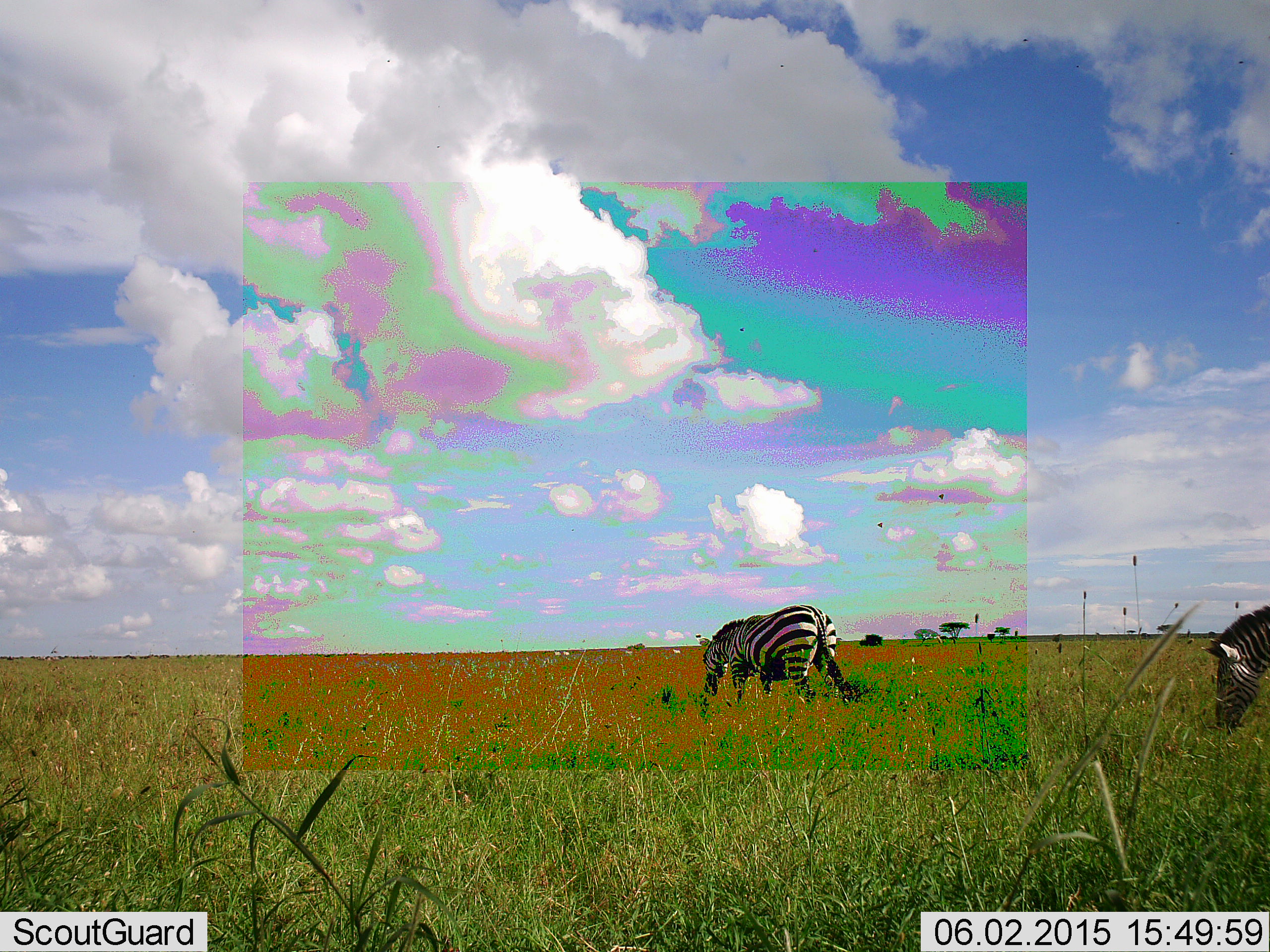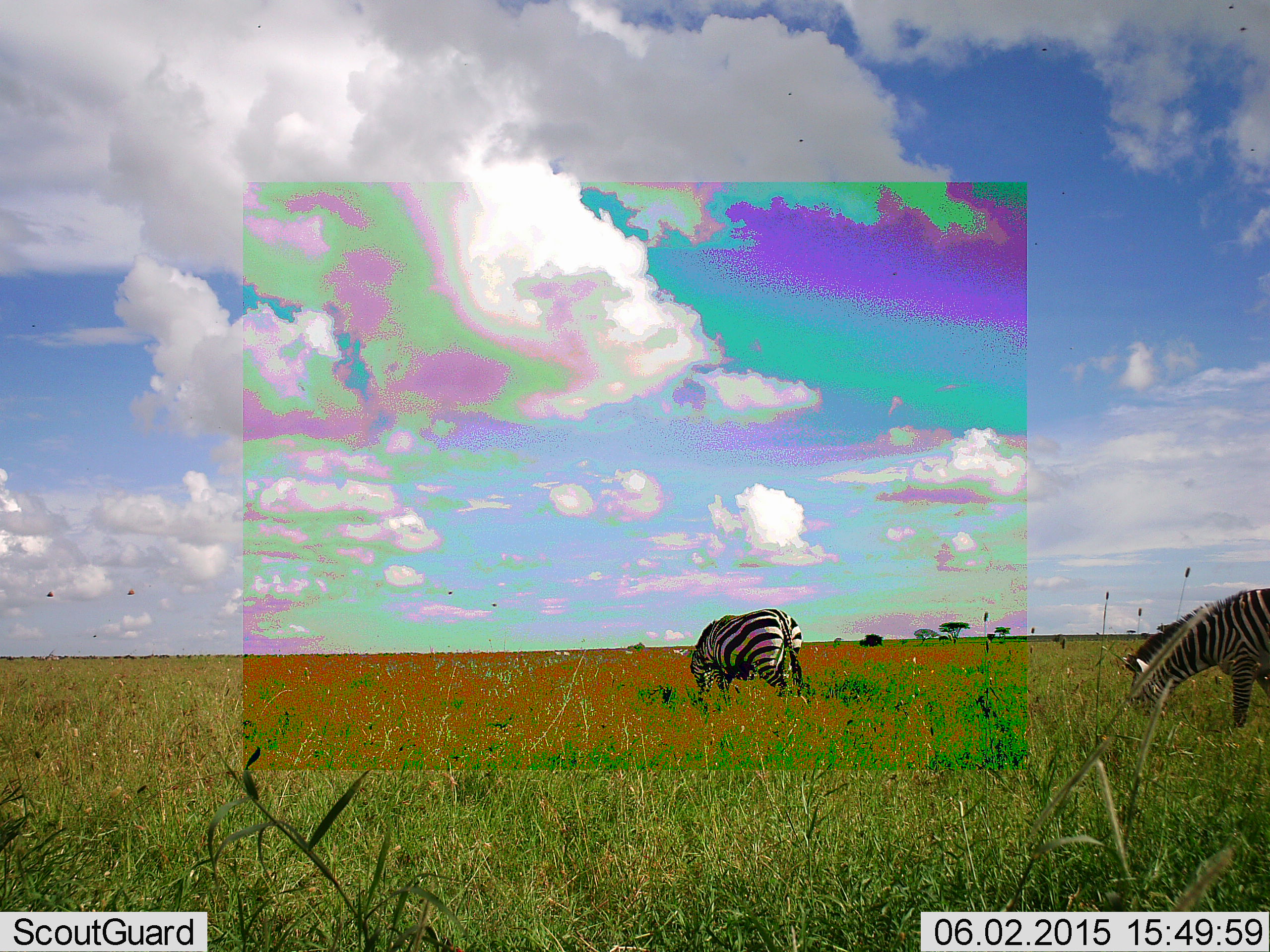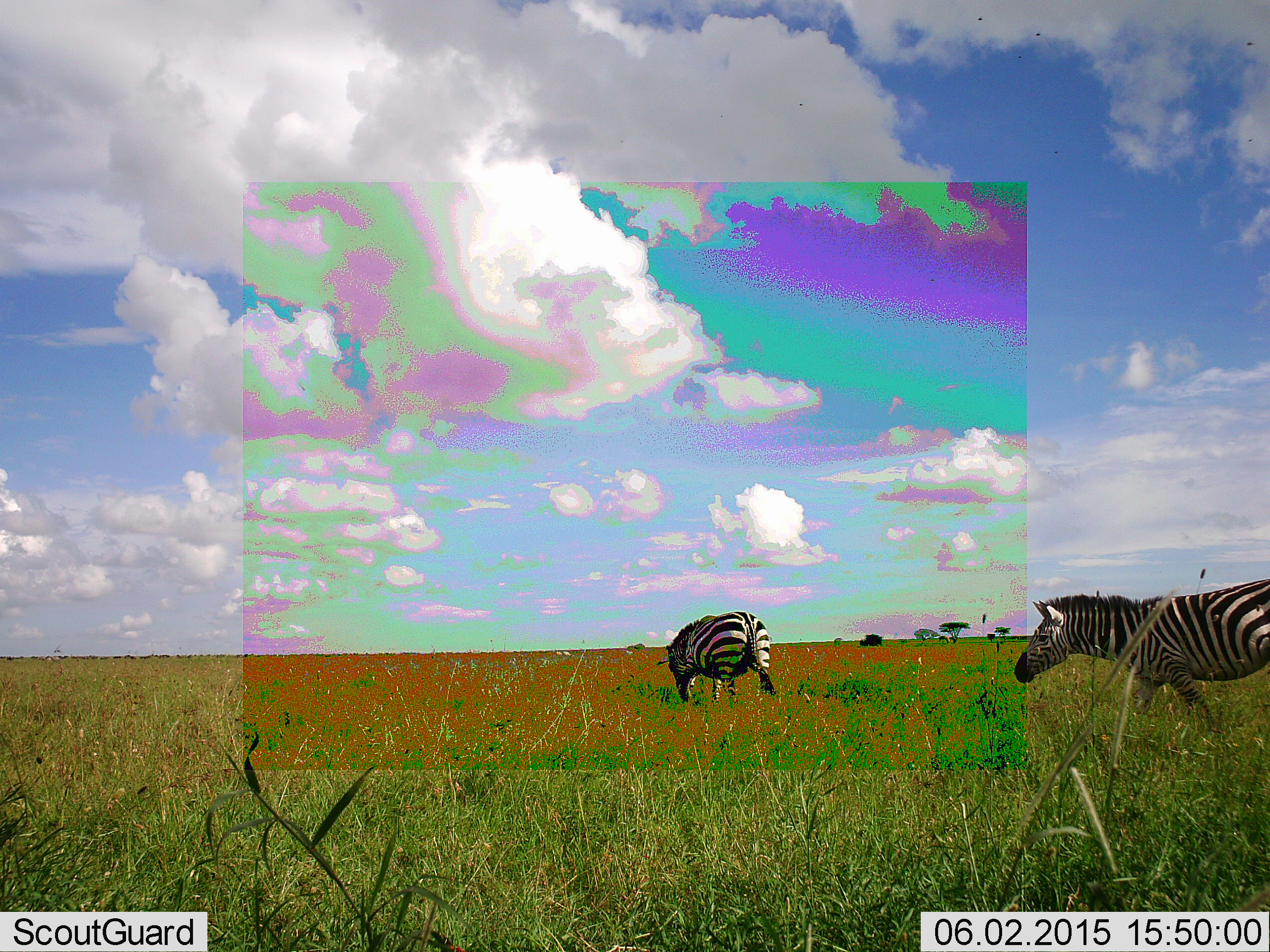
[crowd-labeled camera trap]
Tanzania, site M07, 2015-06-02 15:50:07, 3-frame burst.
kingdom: Animalia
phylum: Chordata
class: Mammalia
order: Perissodactyla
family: Equidae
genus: Equus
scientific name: Equus quagga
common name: plains zebra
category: zebra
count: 2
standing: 18%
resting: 0%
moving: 55%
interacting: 0%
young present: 0%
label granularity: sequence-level